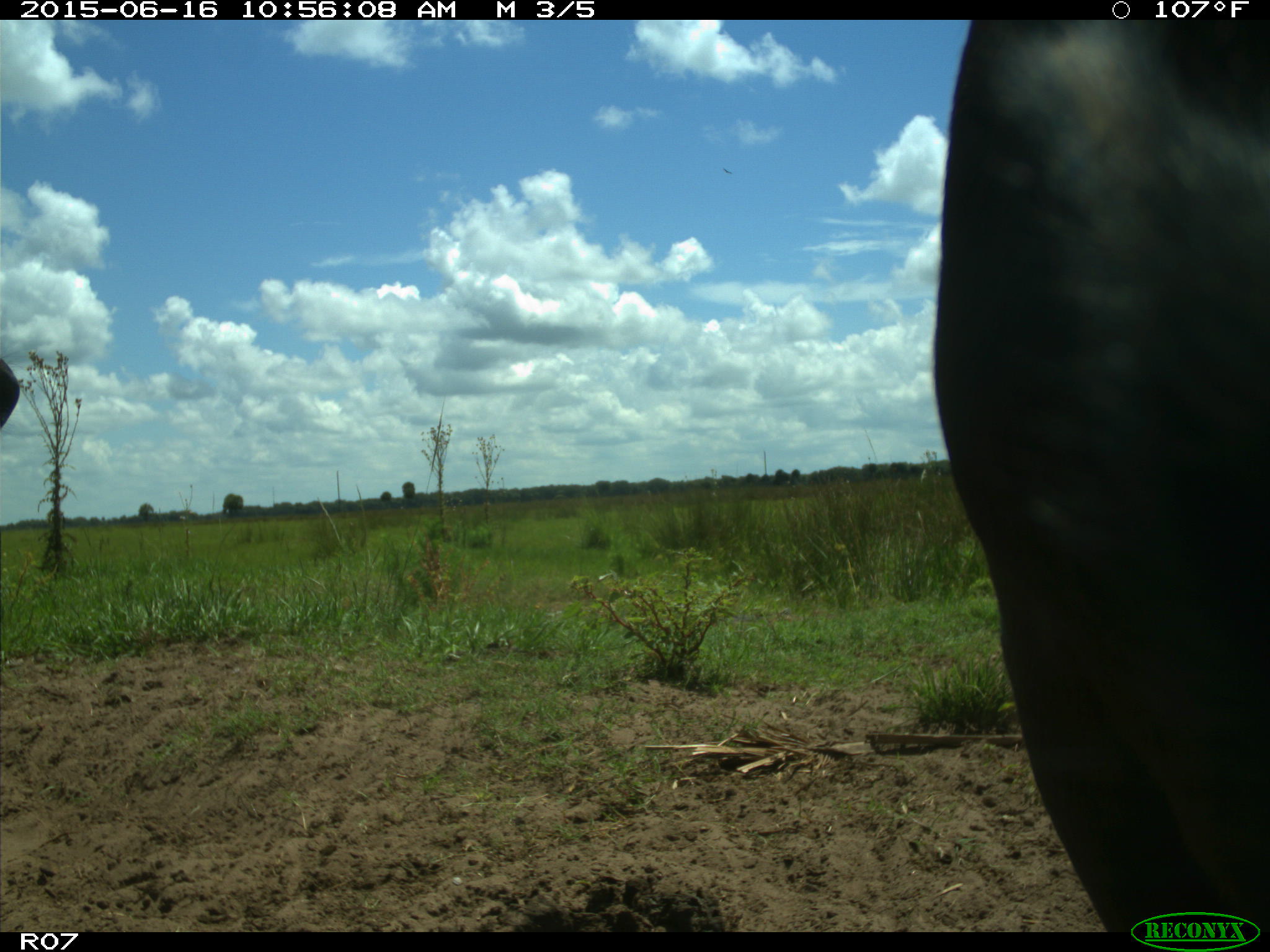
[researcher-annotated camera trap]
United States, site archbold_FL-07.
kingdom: Animalia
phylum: Chordata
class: Mammalia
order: Artiodactyla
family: Bovidae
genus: Bos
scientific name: Bos taurus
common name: domestic cow